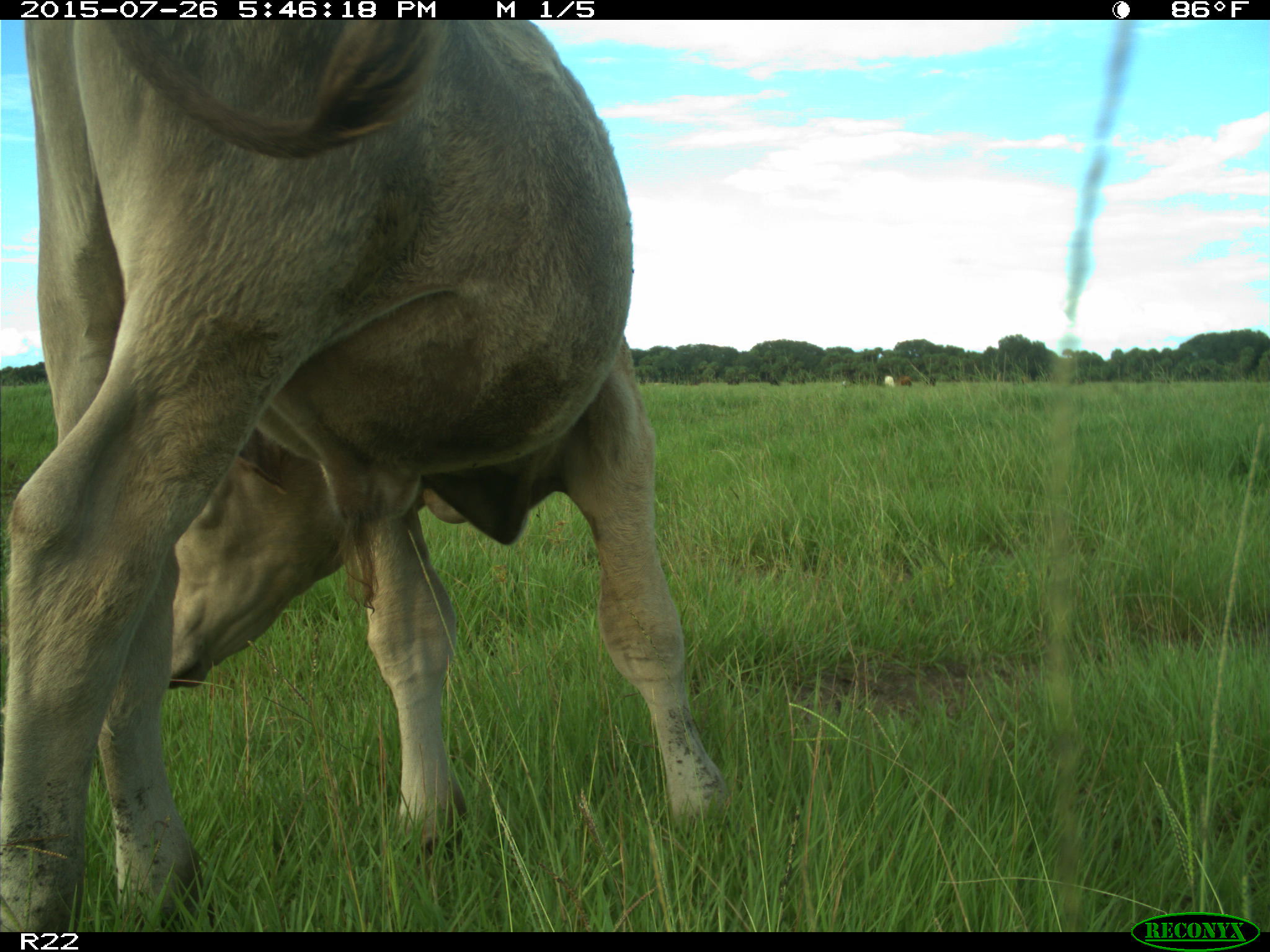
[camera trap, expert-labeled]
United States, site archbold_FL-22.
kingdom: Animalia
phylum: Chordata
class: Mammalia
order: Artiodactyla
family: Bovidae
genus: Bos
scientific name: Bos taurus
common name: domestic cow